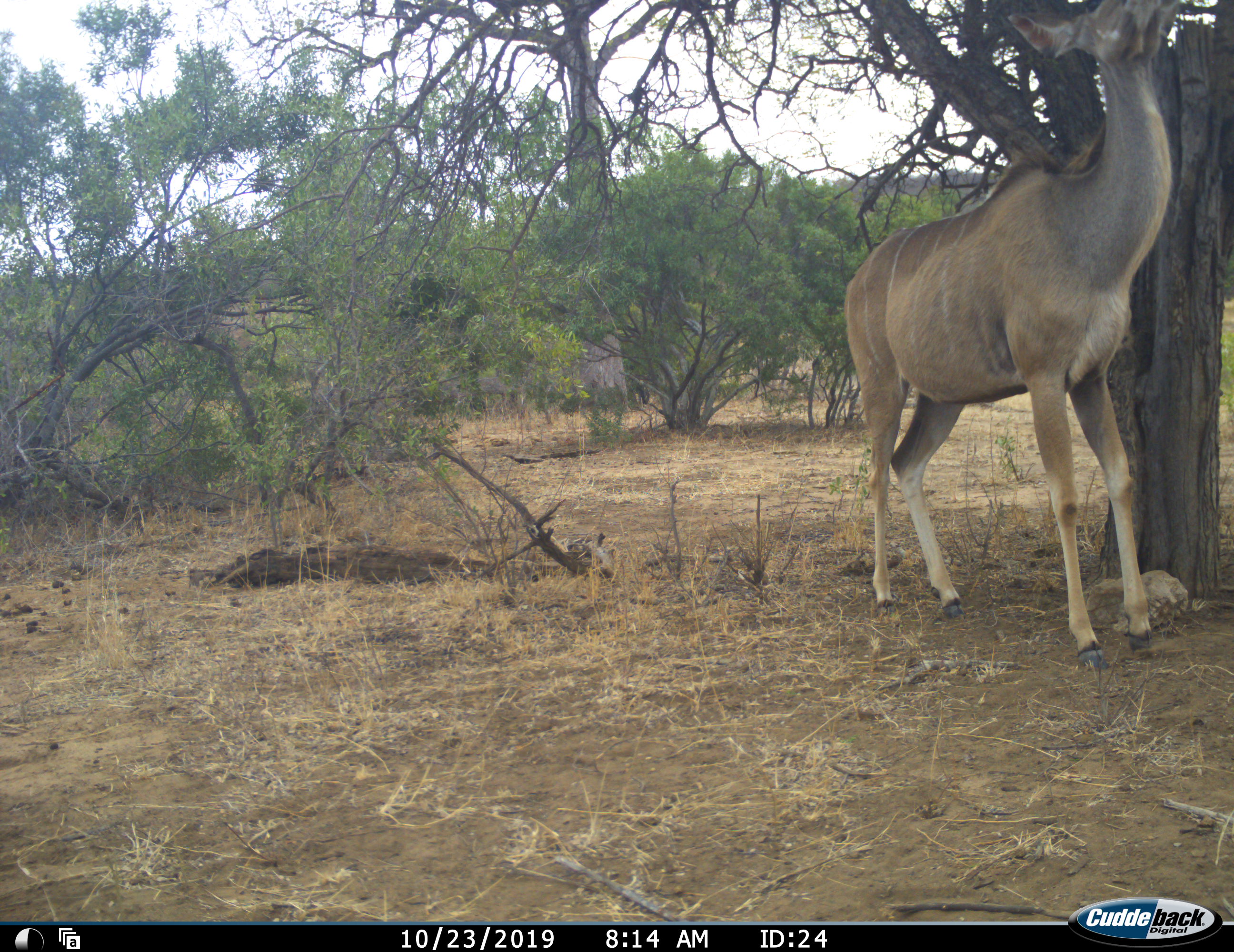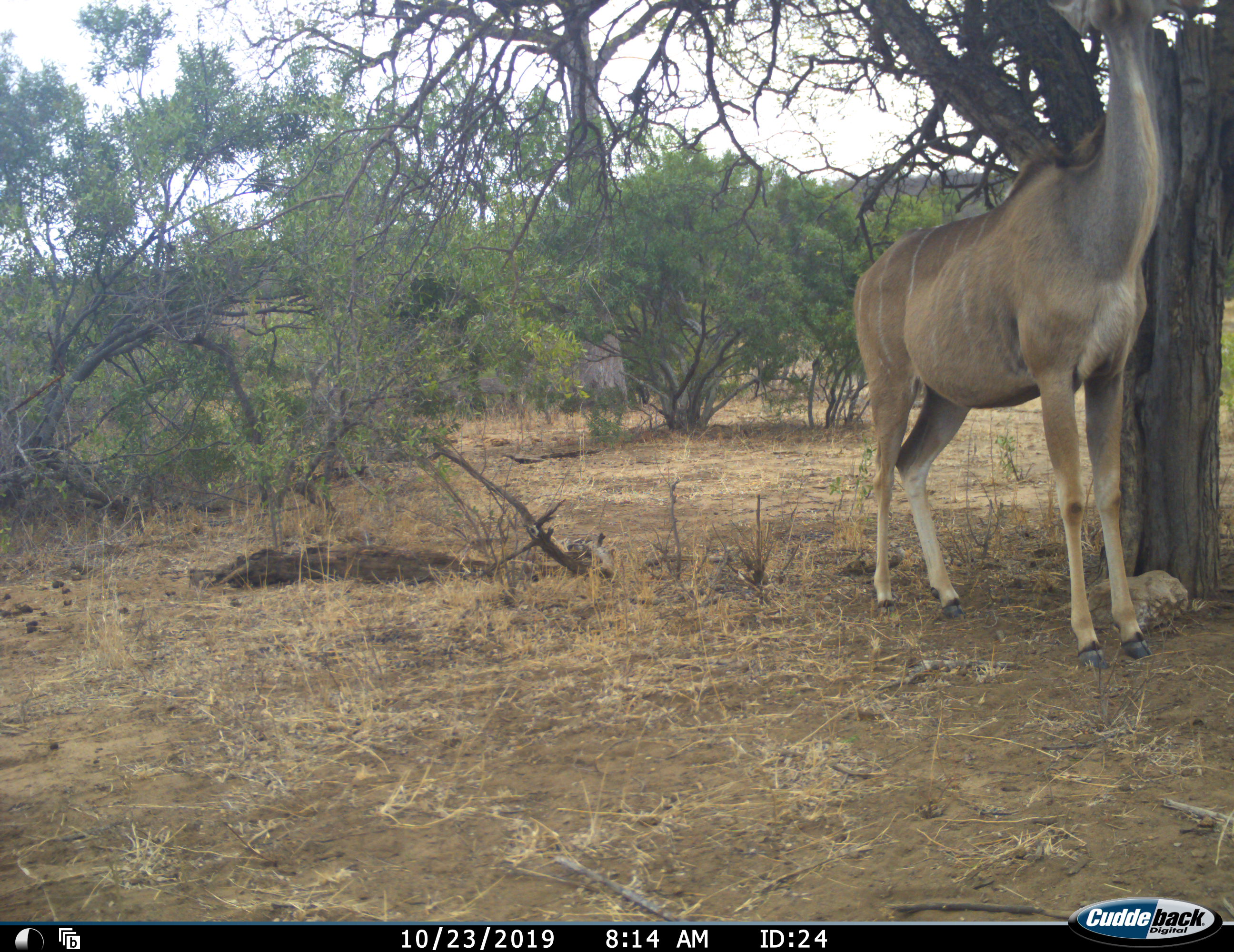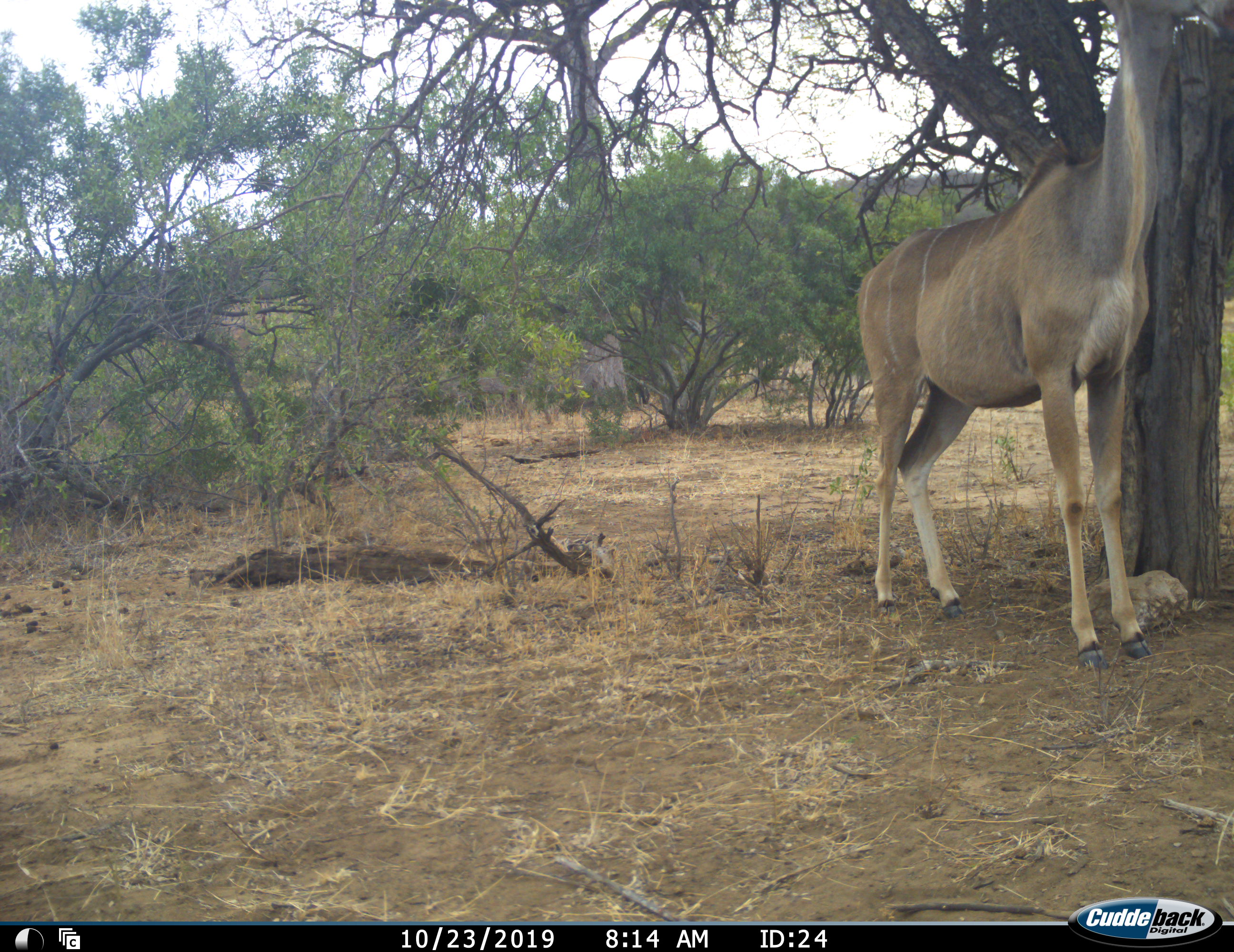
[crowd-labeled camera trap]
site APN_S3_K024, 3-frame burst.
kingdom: Animalia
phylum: Chordata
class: Mammalia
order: Artiodactyla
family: Bovidae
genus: Tragelaphus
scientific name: Tragelaphus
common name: kudu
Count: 1.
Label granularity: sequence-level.